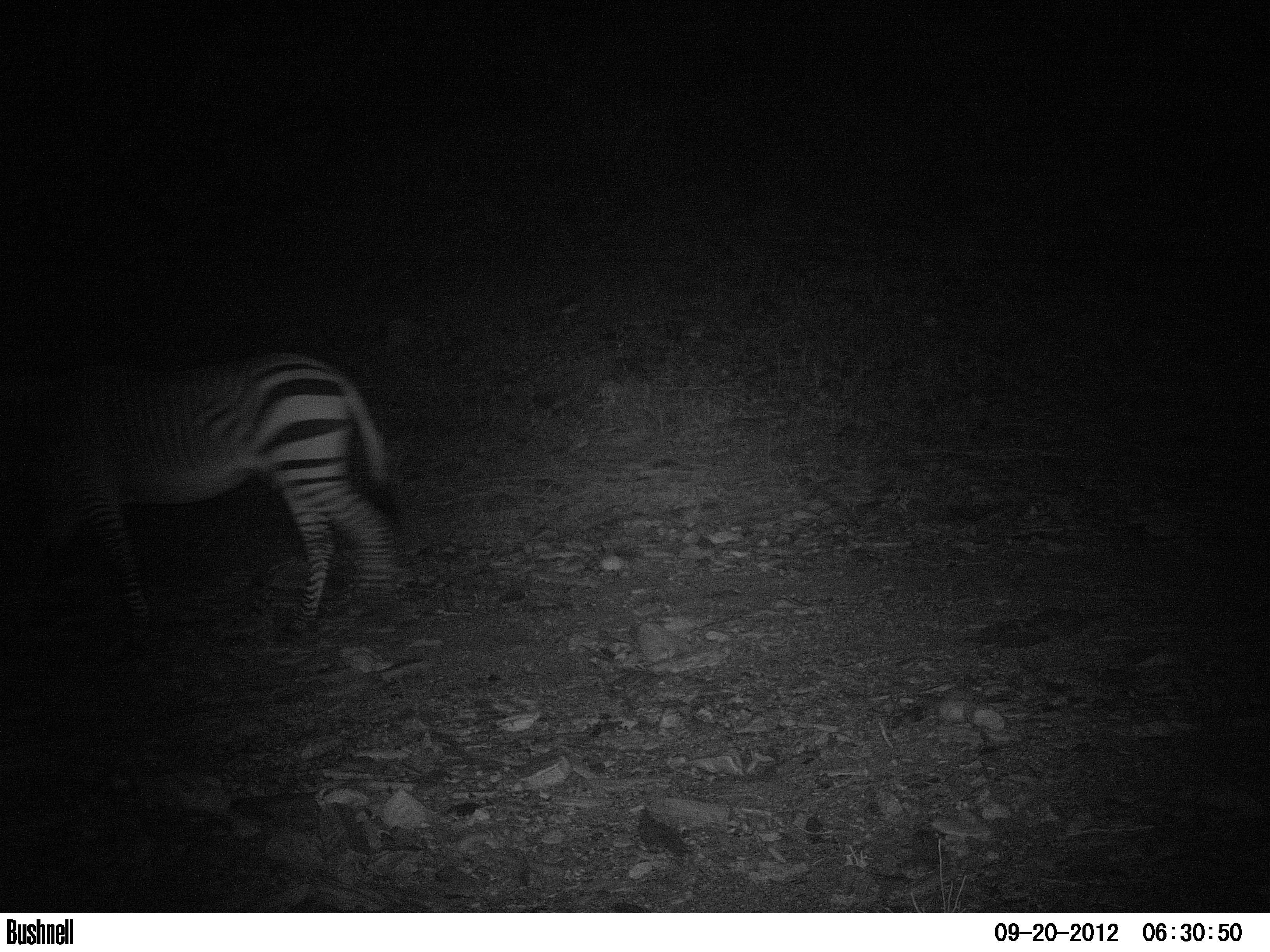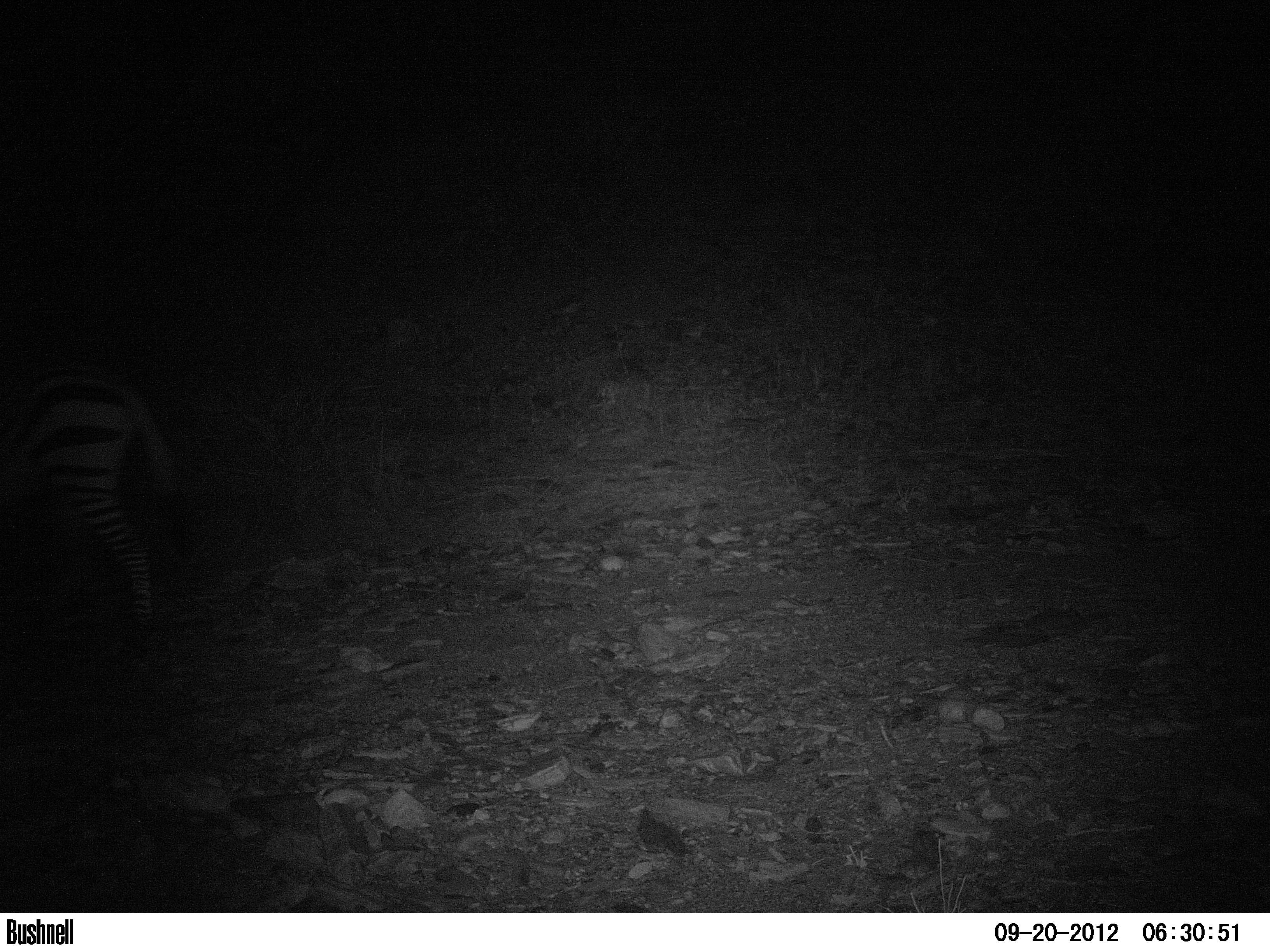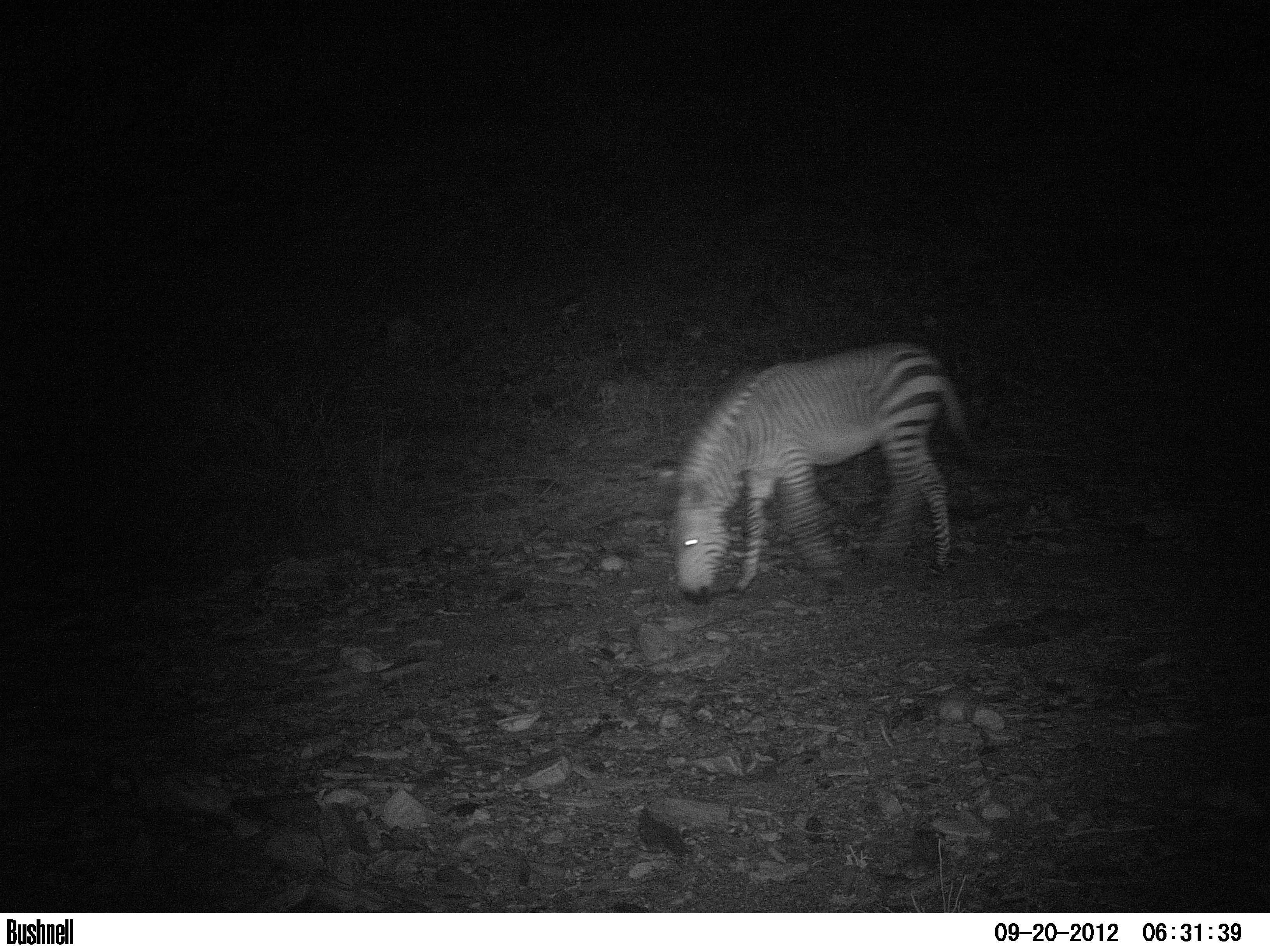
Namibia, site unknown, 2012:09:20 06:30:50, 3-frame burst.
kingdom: Animalia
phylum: Chordata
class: Mammalia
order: Perissodactyla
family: Equidae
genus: Equus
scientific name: Equus zebra hartmannae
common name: hartmann's mountain zebra